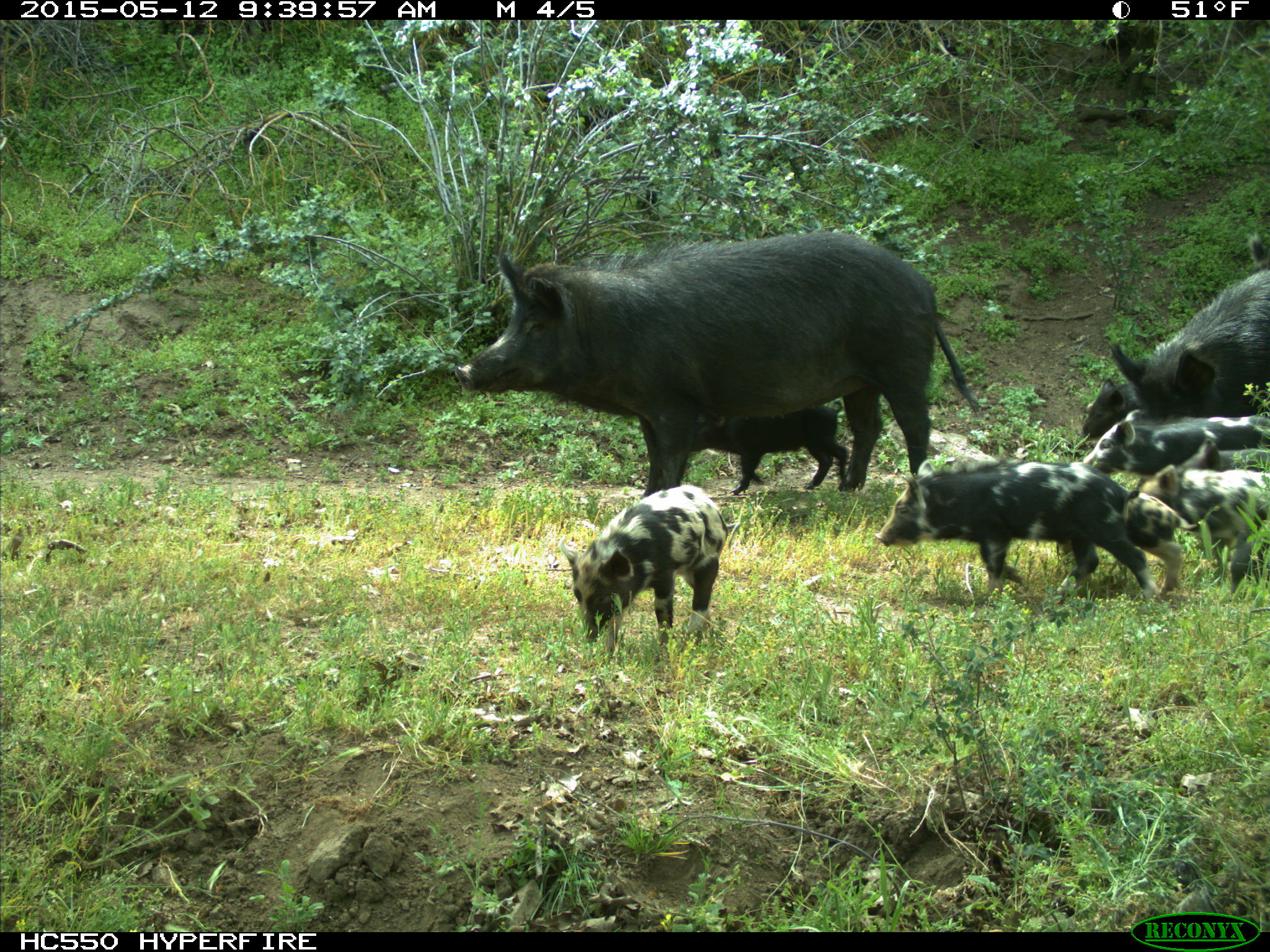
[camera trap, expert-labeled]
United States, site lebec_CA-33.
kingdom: Animalia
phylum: Chordata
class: Mammalia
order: Artiodactyla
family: Suidae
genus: Sus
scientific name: Sus scrofa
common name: wild boar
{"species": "Sus scrofa (wild boar)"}